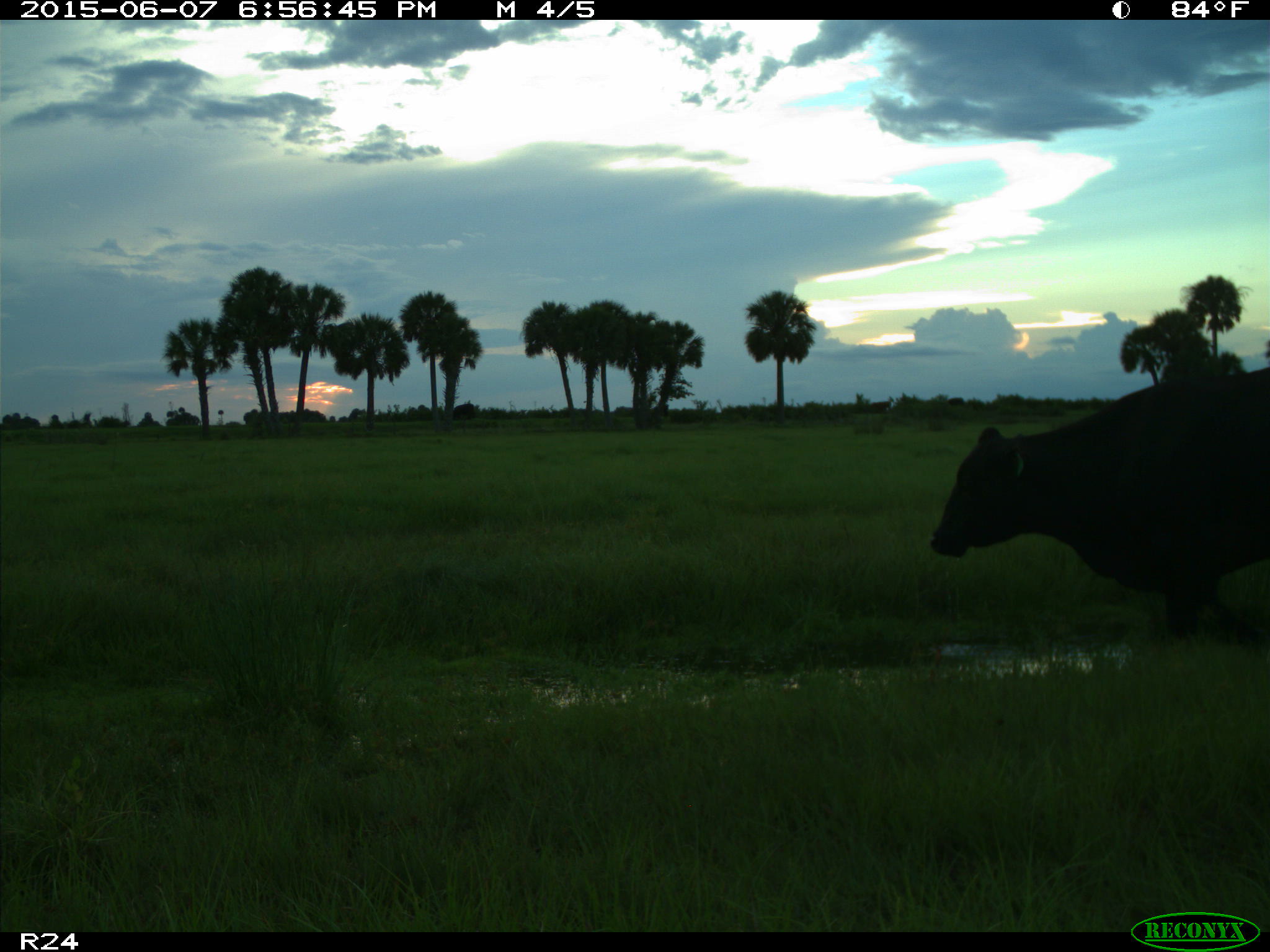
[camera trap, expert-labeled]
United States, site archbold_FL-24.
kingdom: Animalia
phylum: Chordata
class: Mammalia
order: Artiodactyla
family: Bovidae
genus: Bos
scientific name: Bos taurus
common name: domestic cow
Bos taurus (domestic cow).